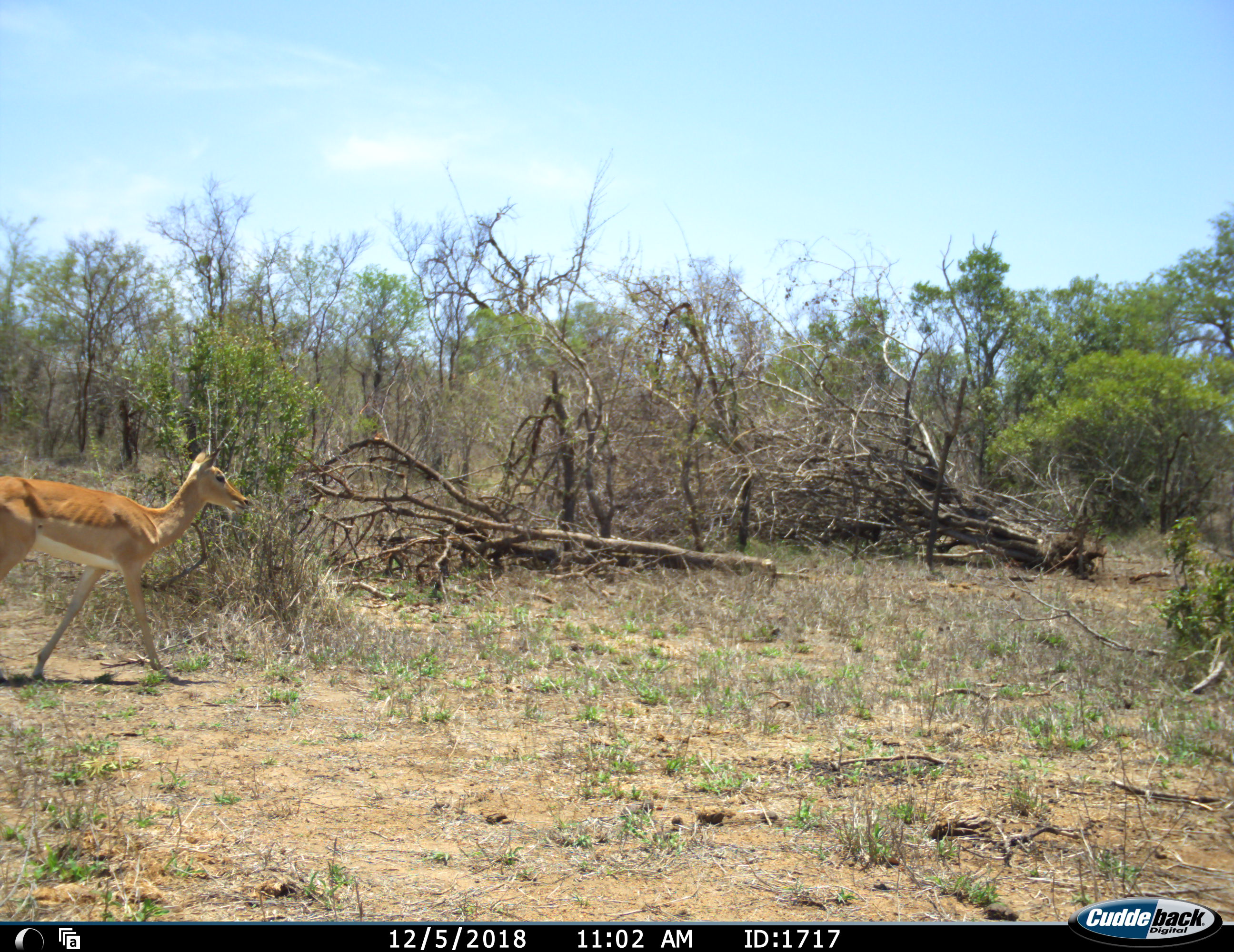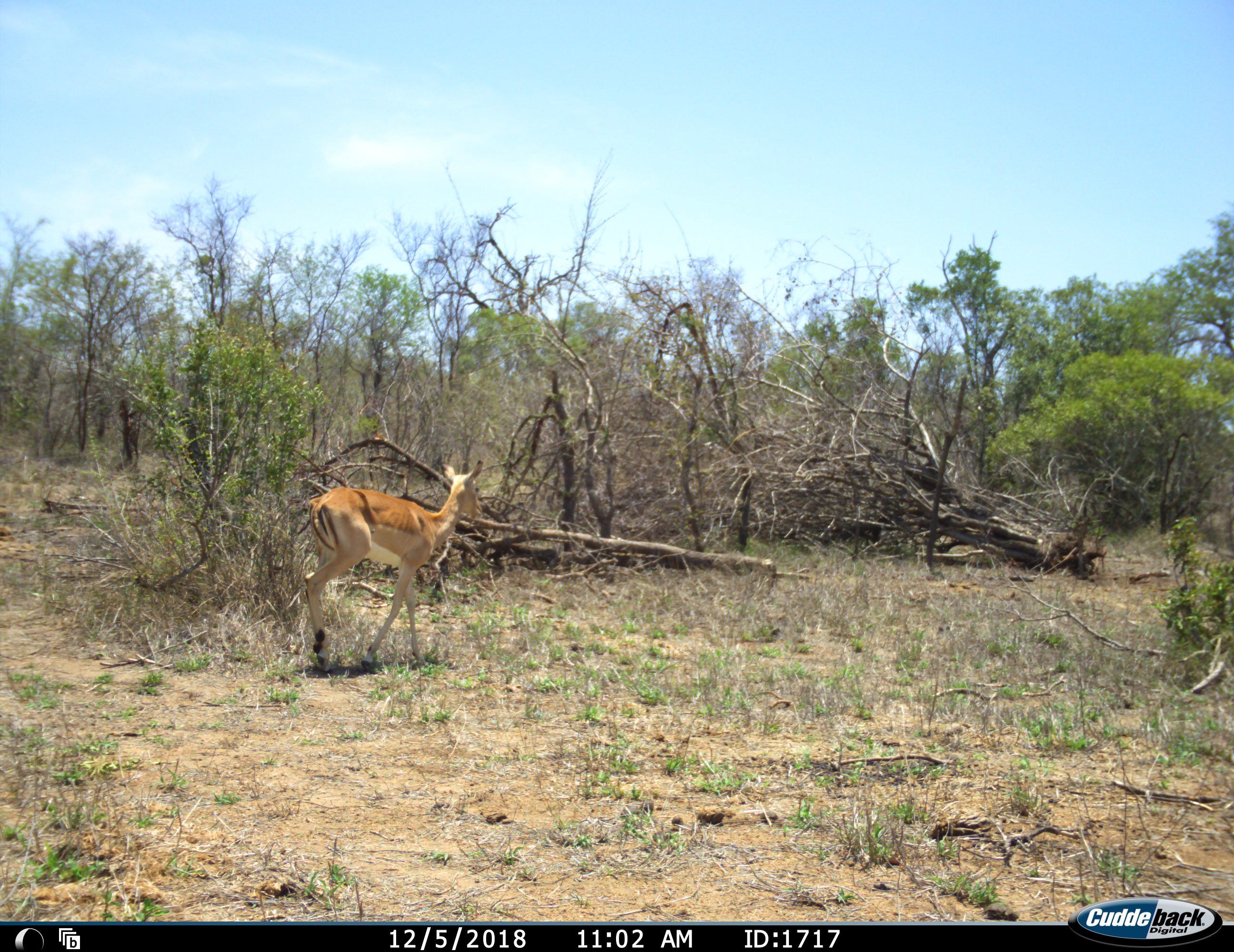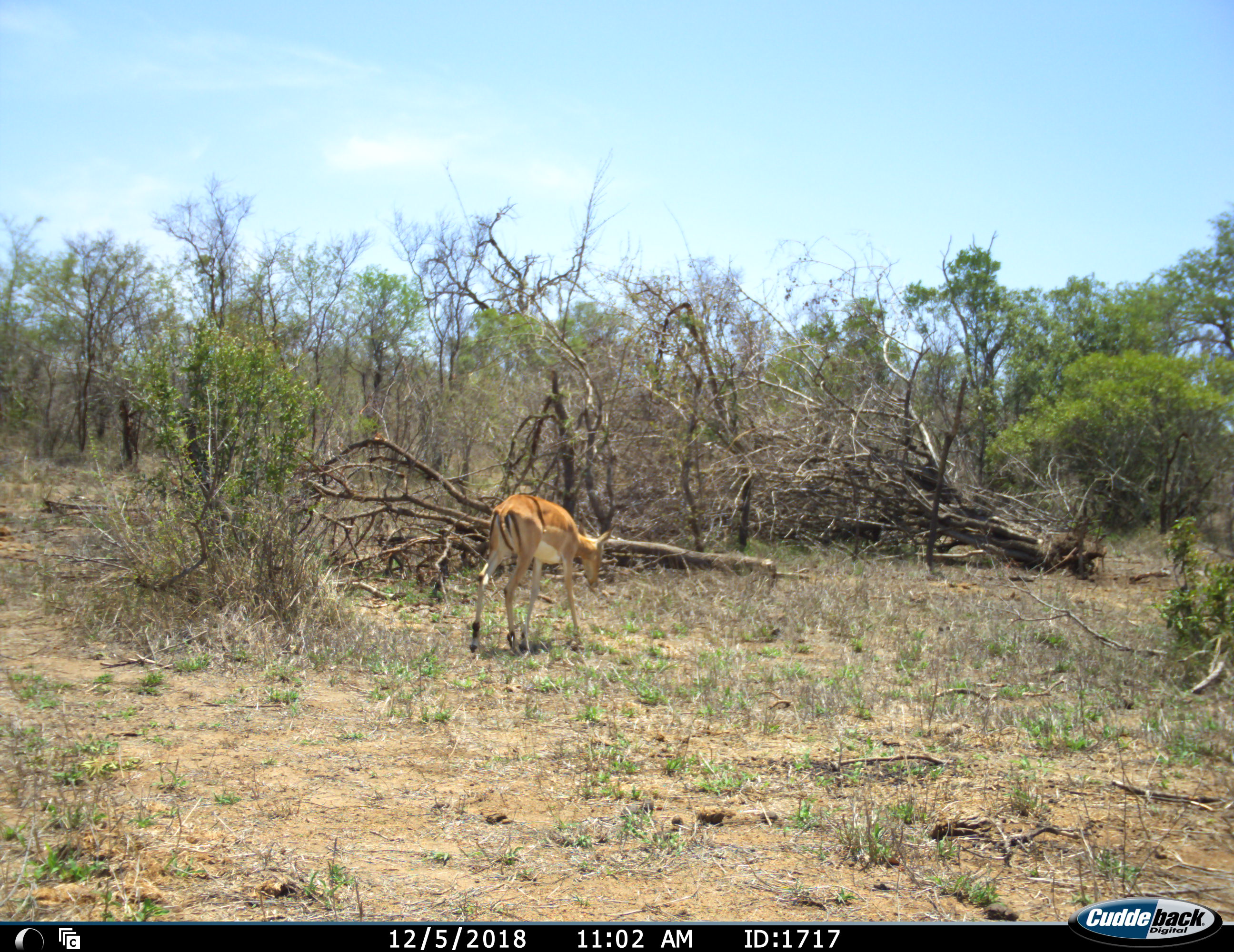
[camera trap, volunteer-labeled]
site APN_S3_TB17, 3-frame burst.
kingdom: Animalia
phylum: Chordata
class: Mammalia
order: Artiodactyla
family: Bovidae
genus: Aepyceros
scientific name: Aepyceros melampus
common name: impala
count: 1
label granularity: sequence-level